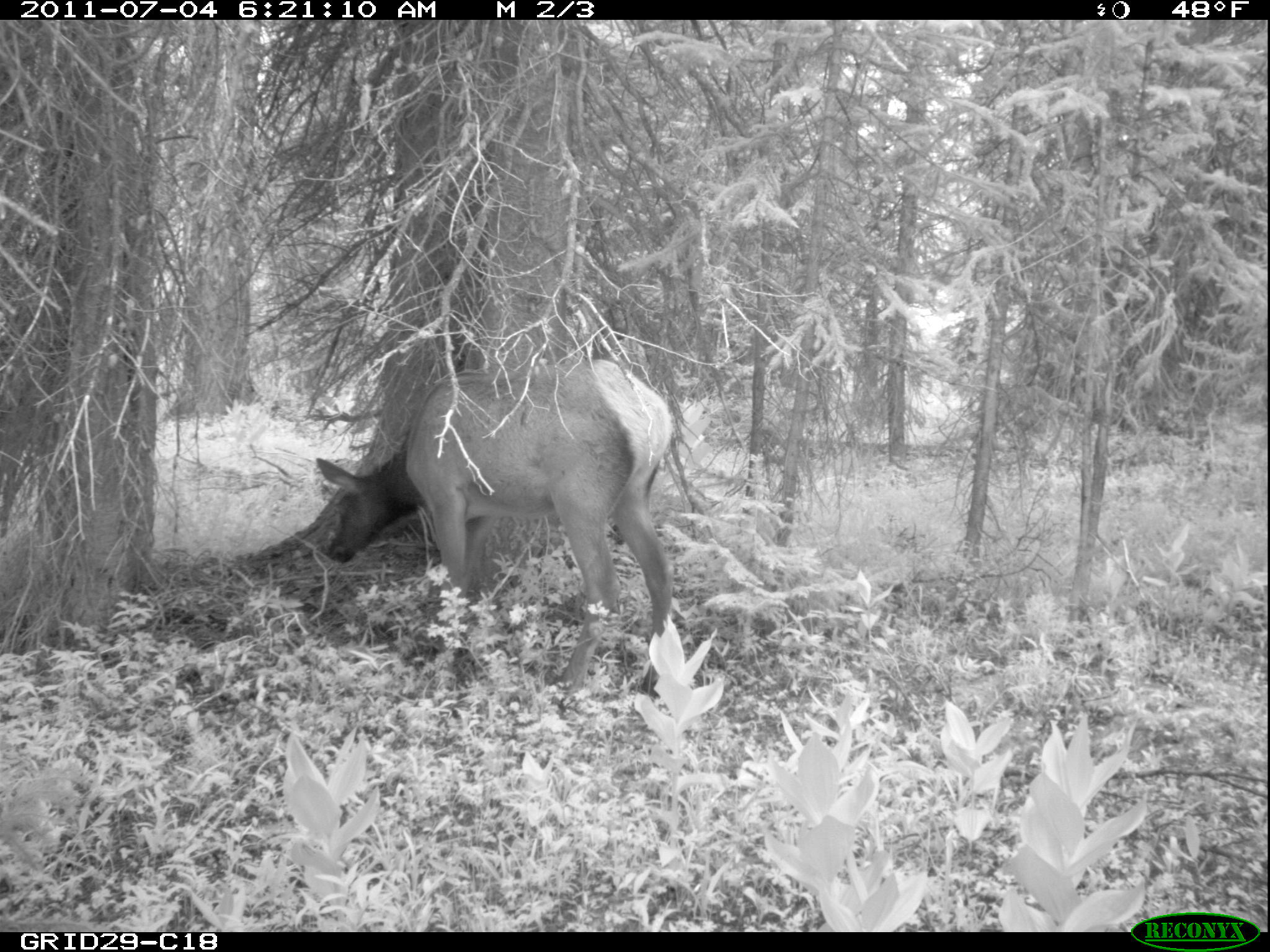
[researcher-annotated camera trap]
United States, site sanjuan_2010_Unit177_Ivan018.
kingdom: Animalia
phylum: Chordata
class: Mammalia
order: Artiodactyla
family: Cervidae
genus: Cervus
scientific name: Cervus elaphus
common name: red deer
Cervus elaphus (red deer).